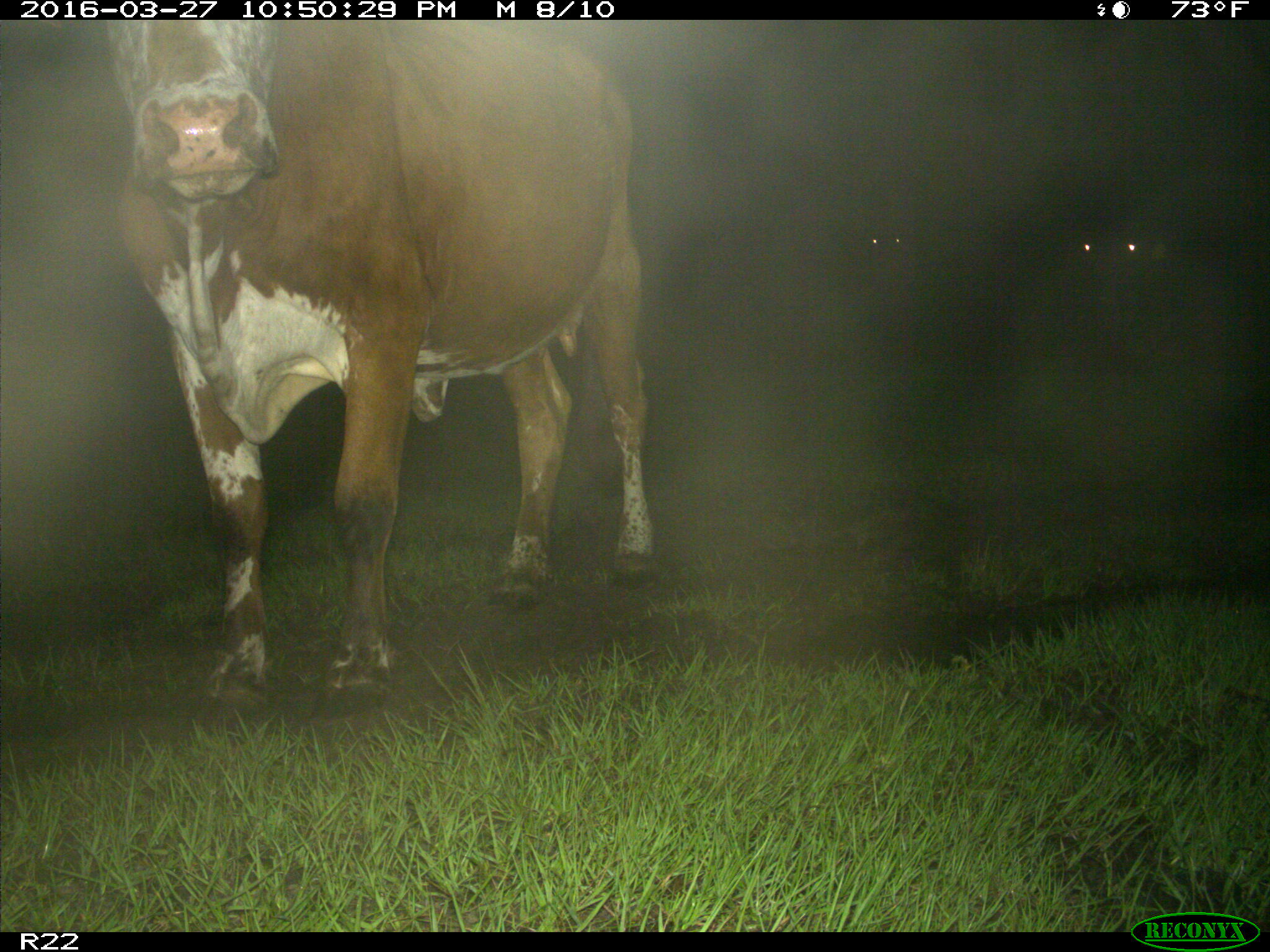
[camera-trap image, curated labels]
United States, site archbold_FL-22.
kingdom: Animalia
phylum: Chordata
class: Mammalia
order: Artiodactyla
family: Bovidae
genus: Bos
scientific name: Bos taurus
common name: domestic cow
Bos taurus (domestic cow).